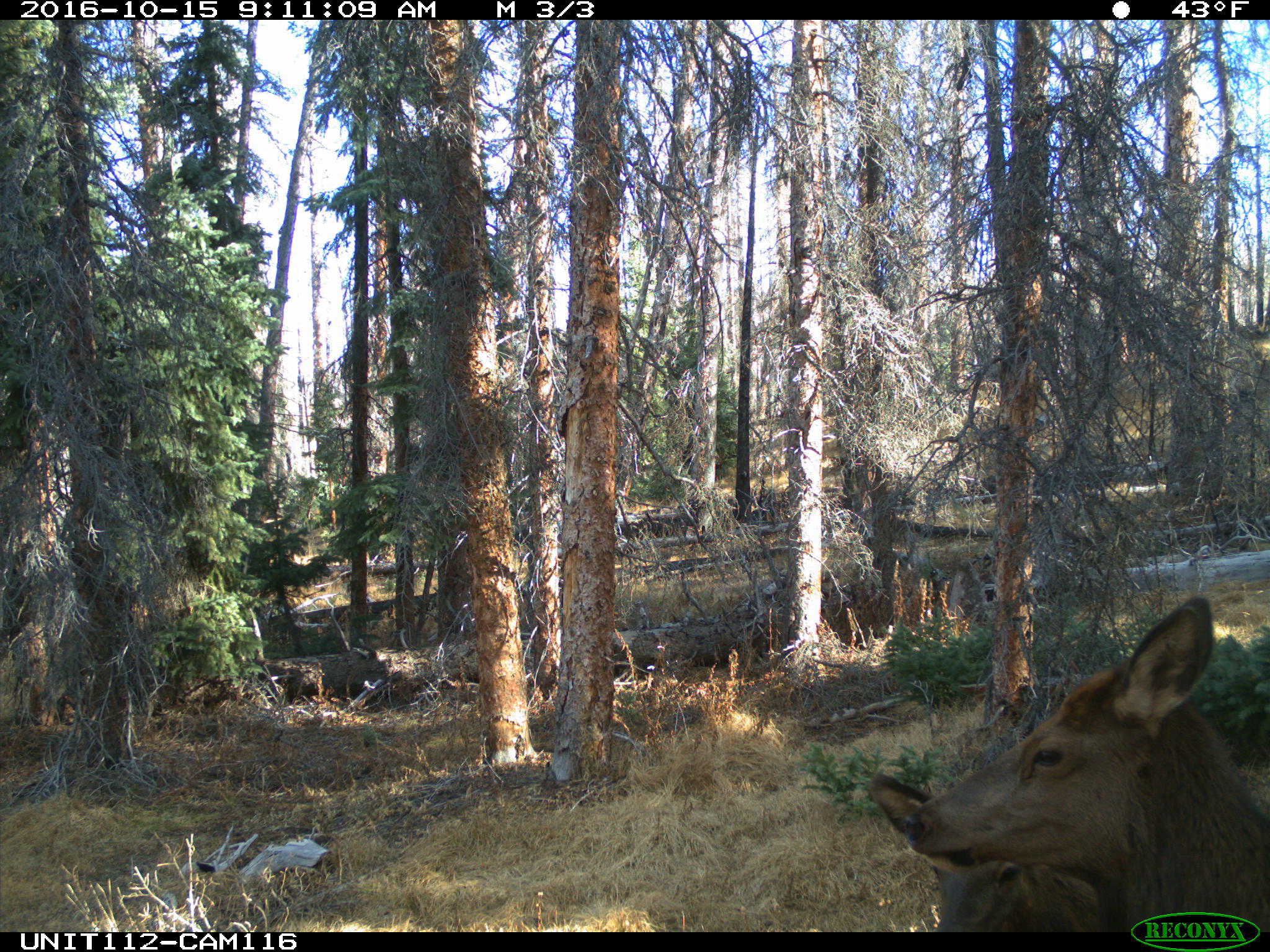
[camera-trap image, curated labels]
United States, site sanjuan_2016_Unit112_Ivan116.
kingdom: Animalia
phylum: Chordata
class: Mammalia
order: Artiodactyla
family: Cervidae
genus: Cervus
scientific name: Cervus elaphus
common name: red deer